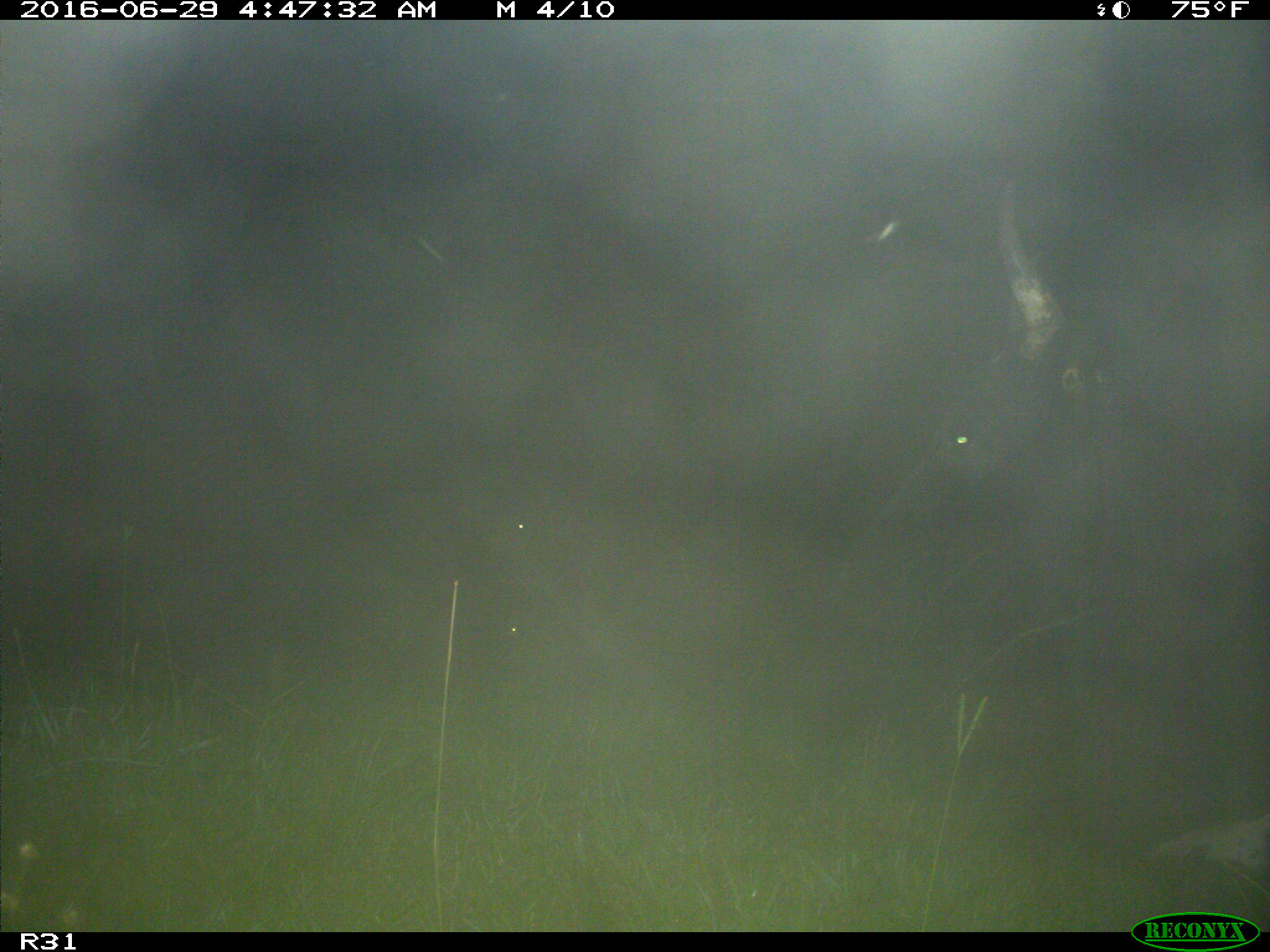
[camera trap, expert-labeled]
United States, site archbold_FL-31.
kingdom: Animalia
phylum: Chordata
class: Mammalia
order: Artiodactyla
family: Bovidae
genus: Bos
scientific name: Bos taurus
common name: domestic cow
Bos taurus (domestic cow).